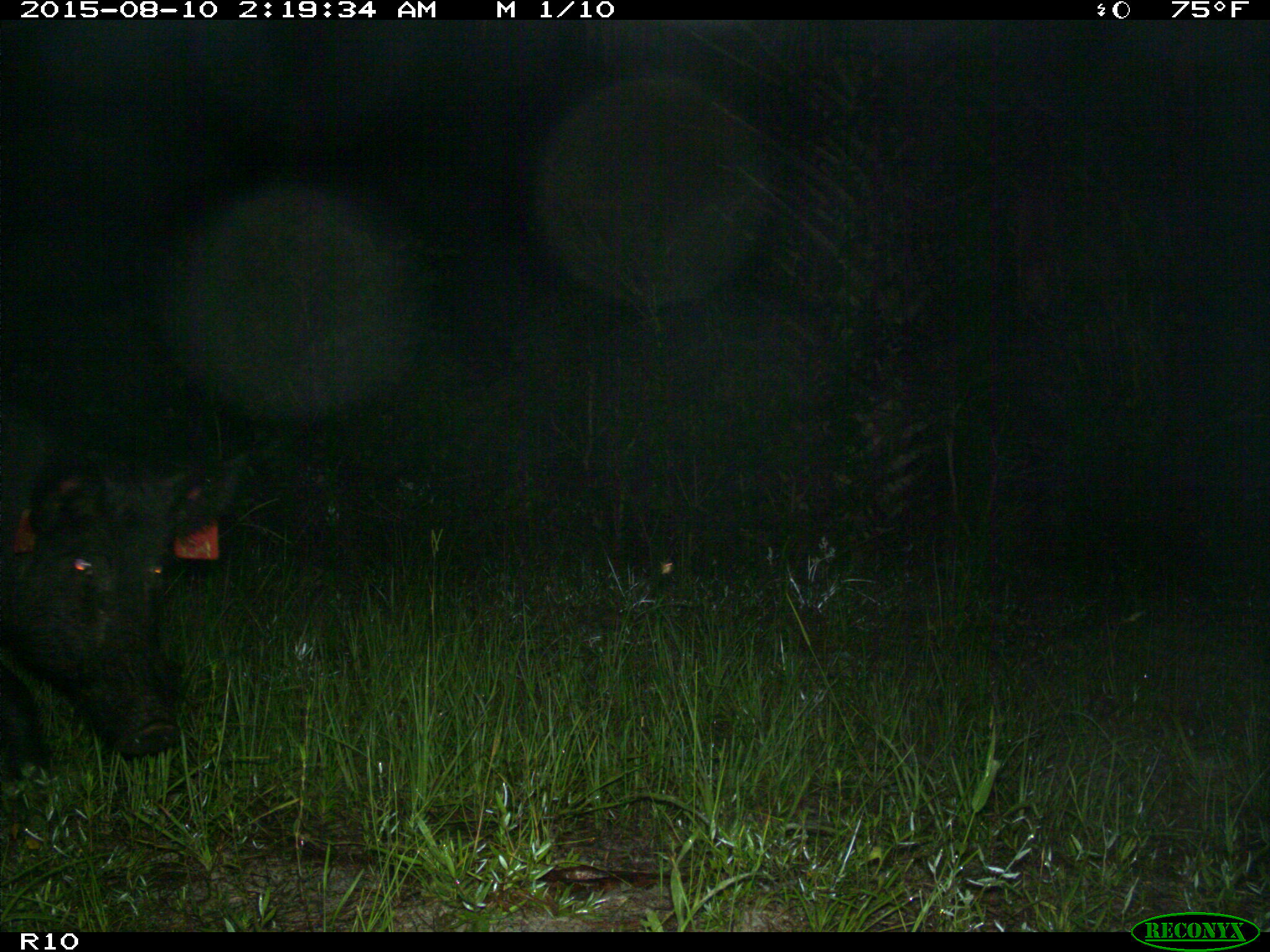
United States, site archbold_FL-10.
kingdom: Animalia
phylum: Chordata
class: Mammalia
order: Artiodactyla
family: Suidae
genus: Sus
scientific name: Sus scrofa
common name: wild boar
Sus scrofa (wild boar).